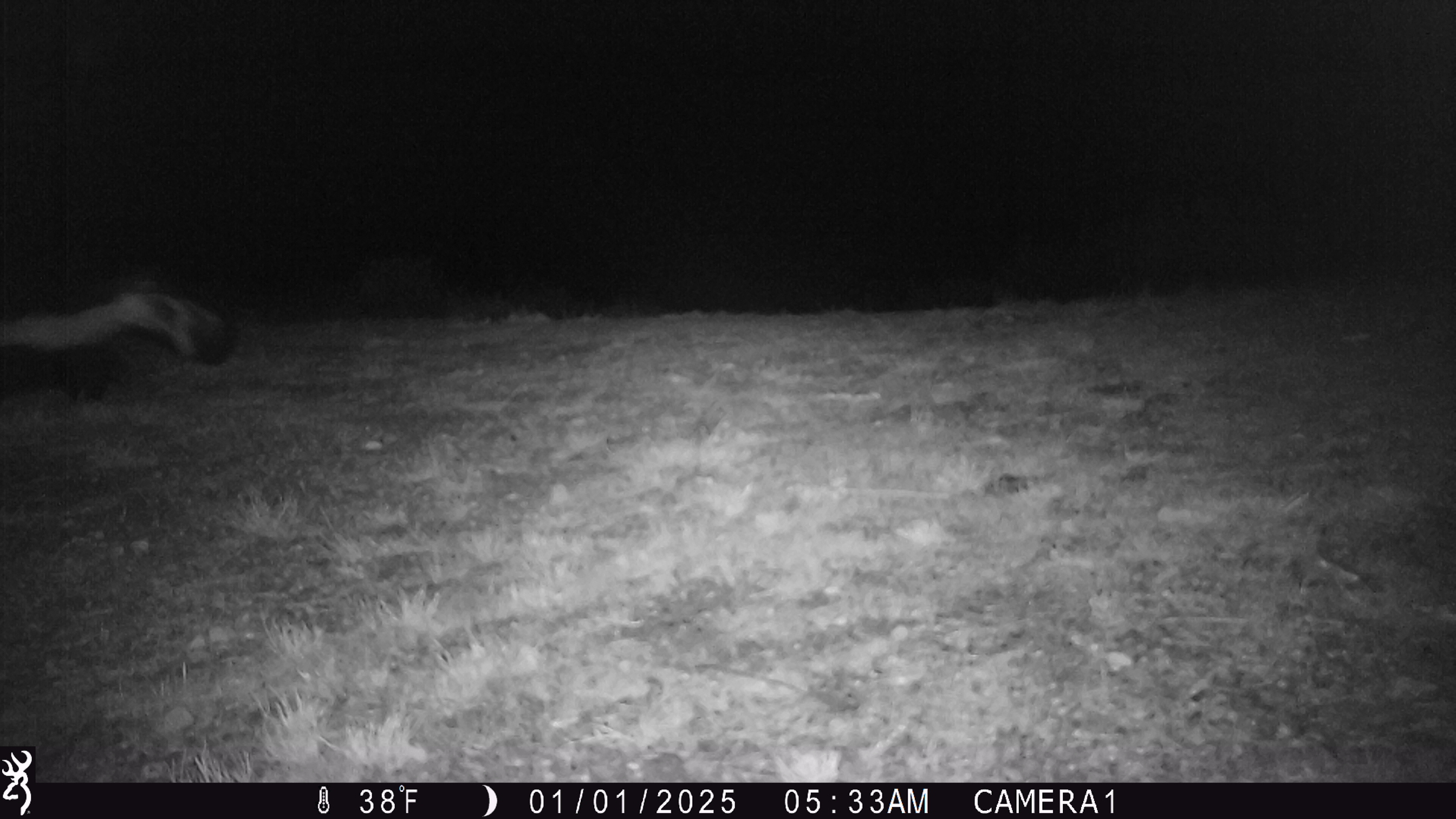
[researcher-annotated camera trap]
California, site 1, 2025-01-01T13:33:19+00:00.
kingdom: Animalia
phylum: Chordata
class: Mammalia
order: Carnivora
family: Mephitidae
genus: Mephitis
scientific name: Mephitis mephitis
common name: striped skunk